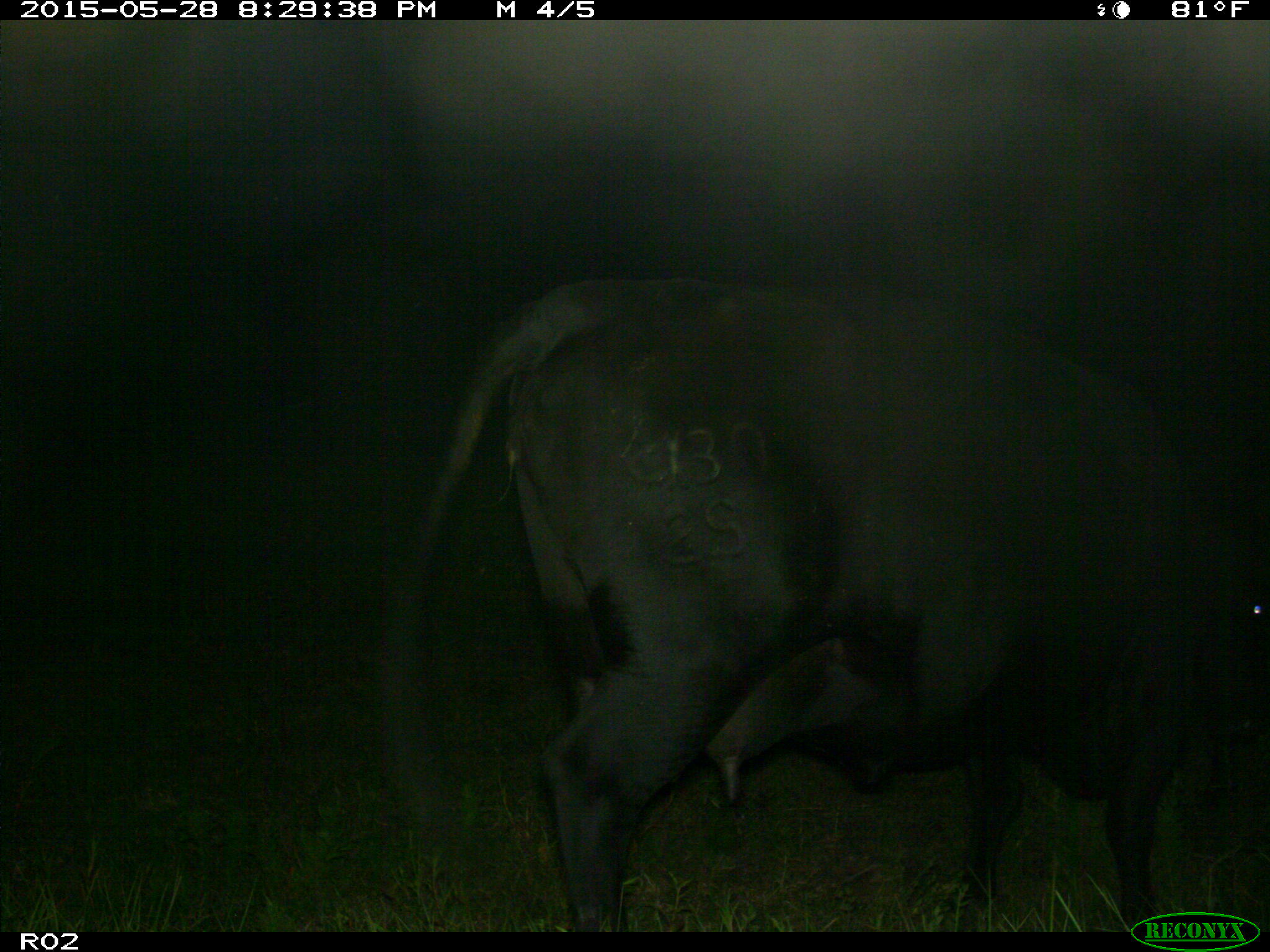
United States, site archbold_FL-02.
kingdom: Animalia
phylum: Chordata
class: Mammalia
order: Artiodactyla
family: Bovidae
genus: Bos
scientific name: Bos taurus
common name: domestic cow